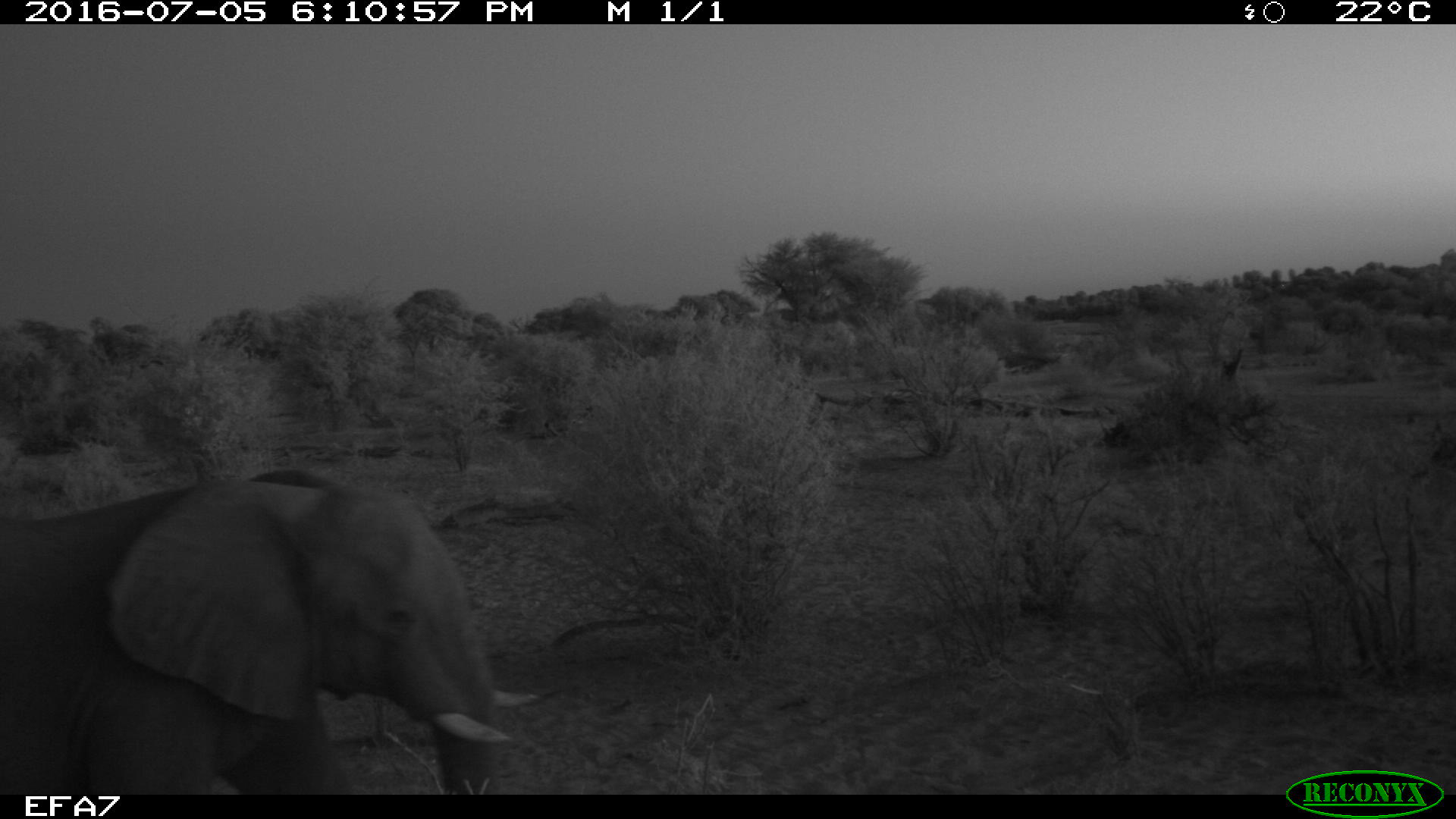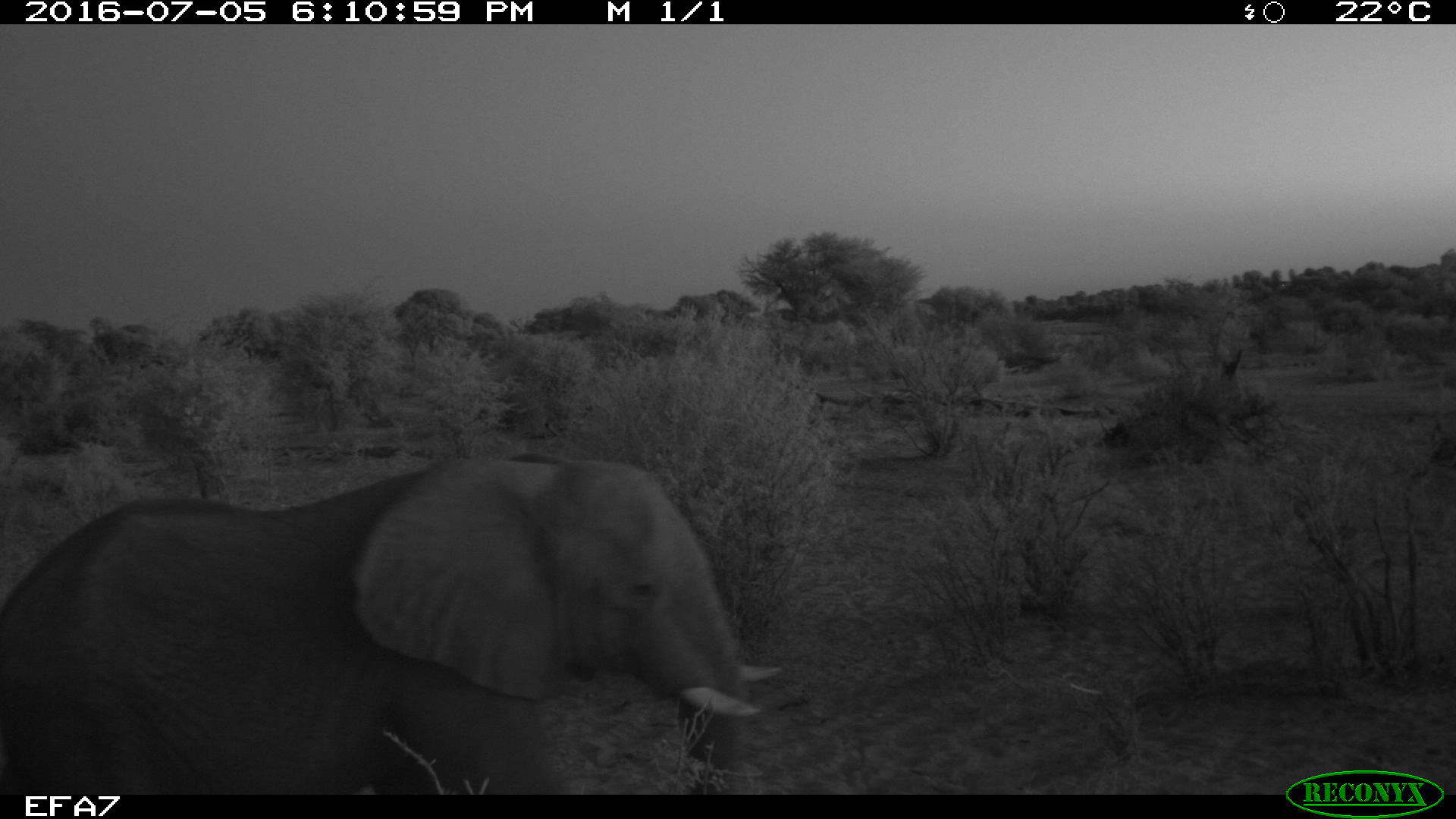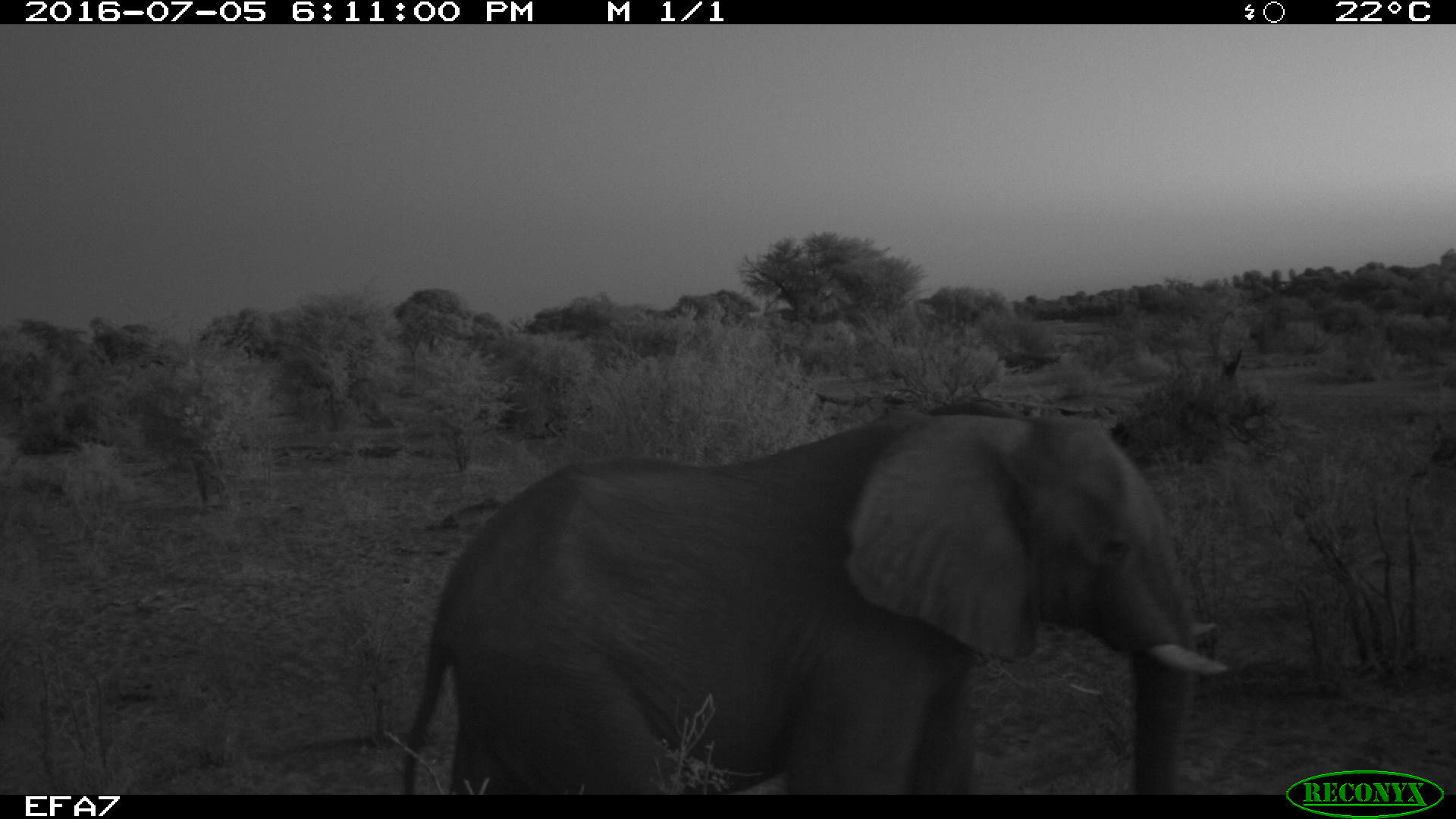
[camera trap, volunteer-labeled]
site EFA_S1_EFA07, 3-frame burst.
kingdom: Animalia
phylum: Chordata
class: Mammalia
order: Proboscidea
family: Elephantidae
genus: Loxodonta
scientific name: Loxodonta africana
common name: african bush elephant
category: elephant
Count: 1.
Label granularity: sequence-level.